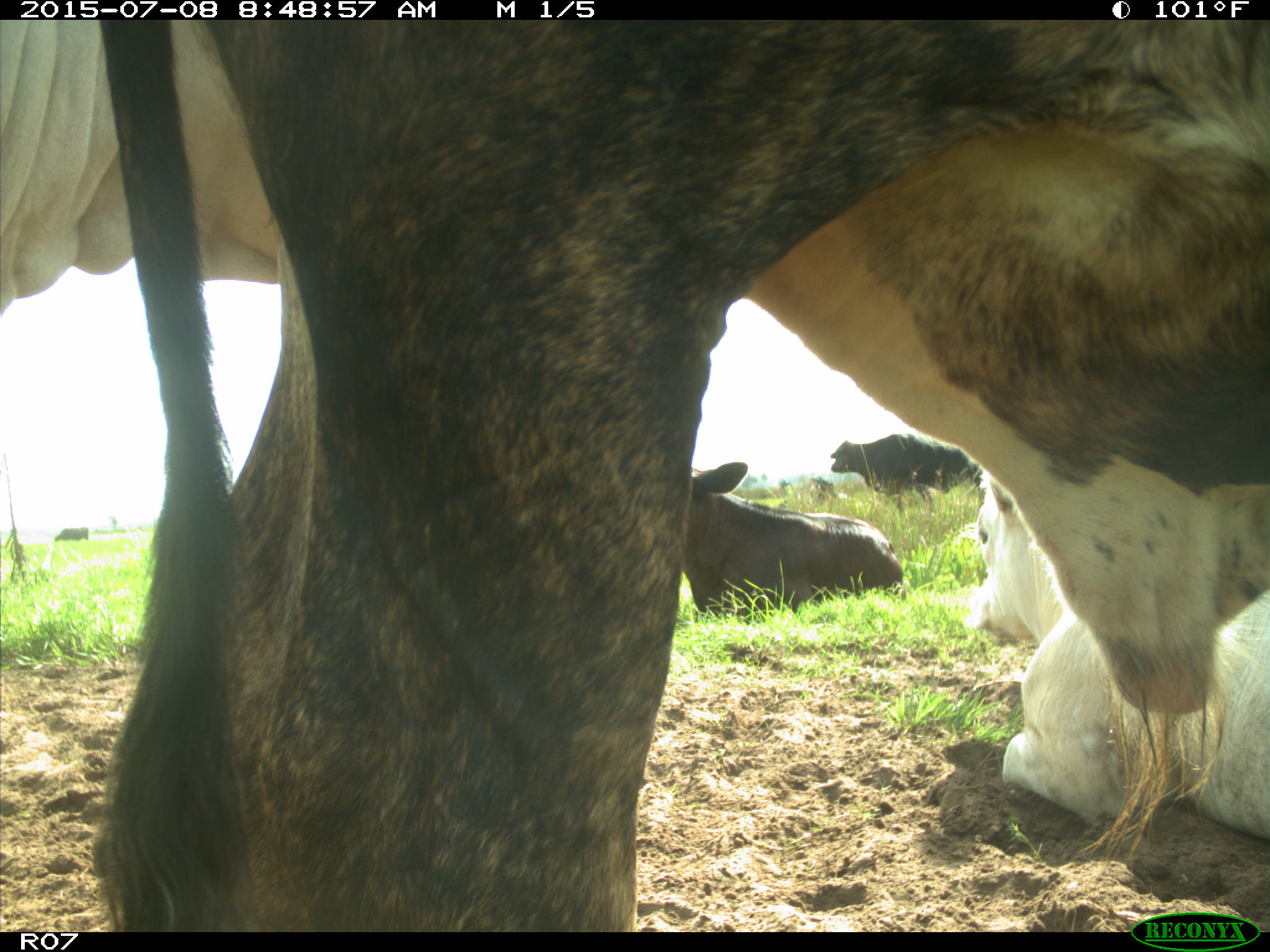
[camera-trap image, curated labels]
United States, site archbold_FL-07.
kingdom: Animalia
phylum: Chordata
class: Mammalia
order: Artiodactyla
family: Bovidae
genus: Bos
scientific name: Bos taurus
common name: domestic cow